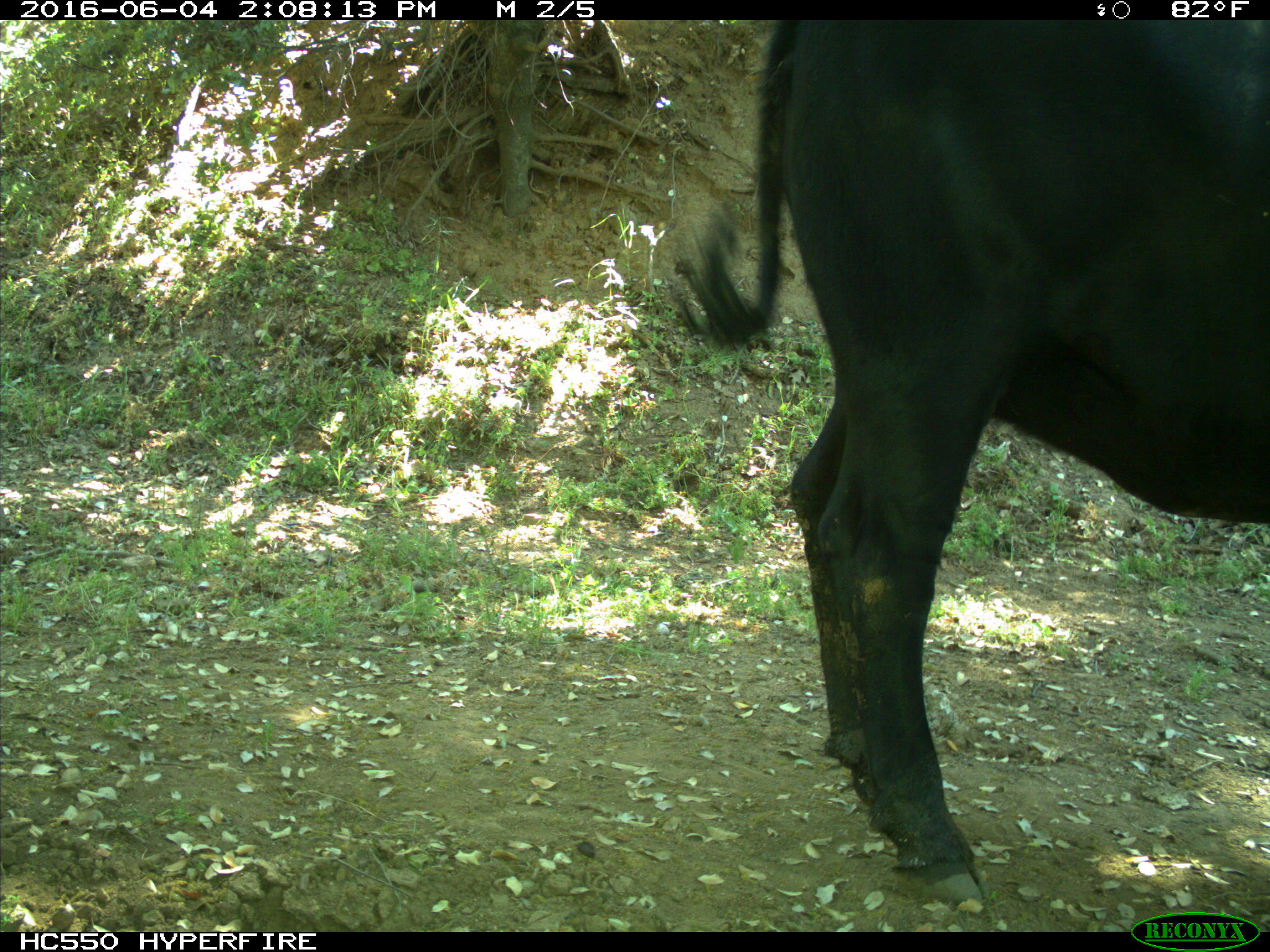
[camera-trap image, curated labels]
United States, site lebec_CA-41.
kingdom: Animalia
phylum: Chordata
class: Mammalia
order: Artiodactyla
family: Bovidae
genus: Bos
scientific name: Bos taurus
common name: domestic cow